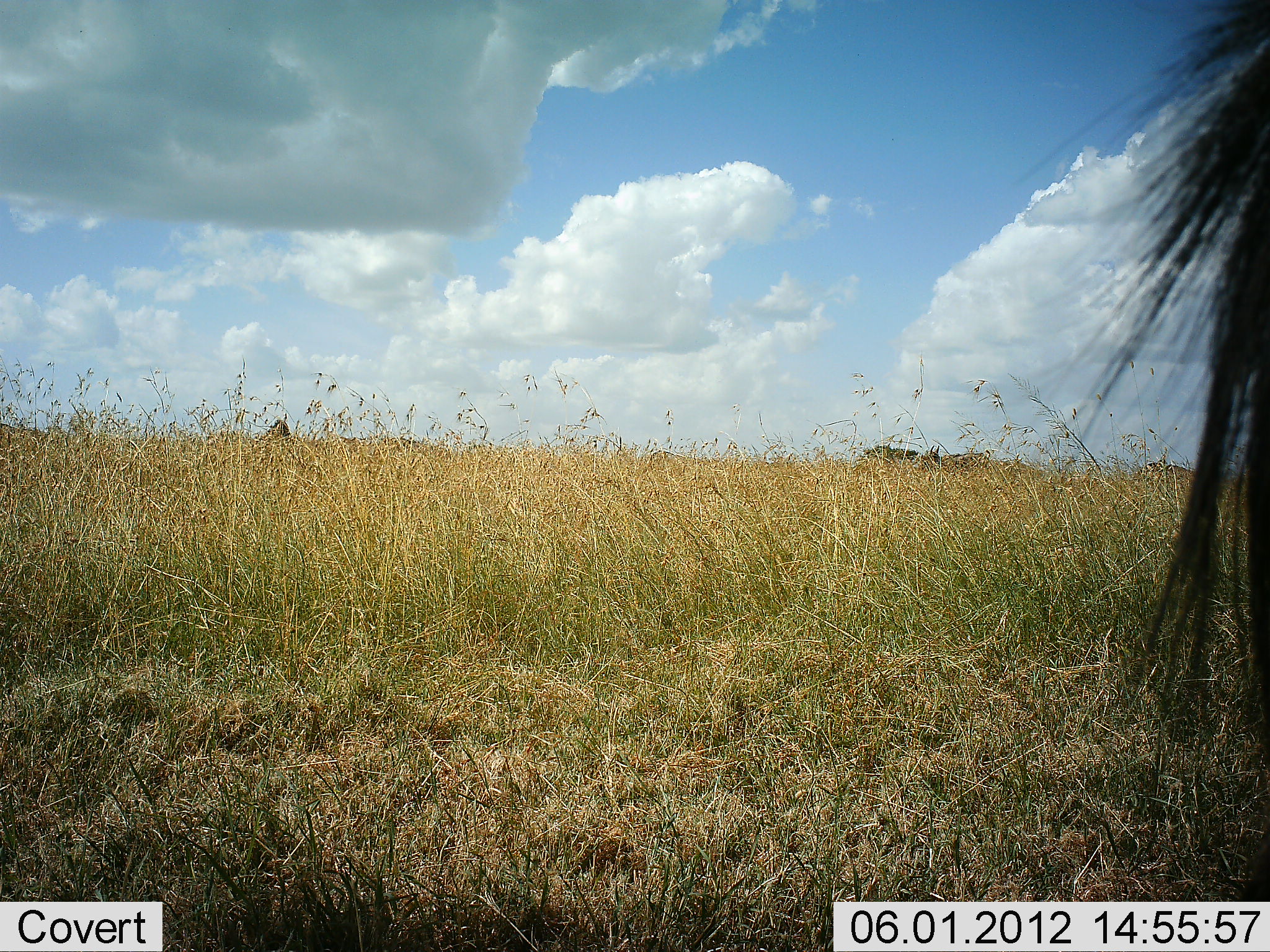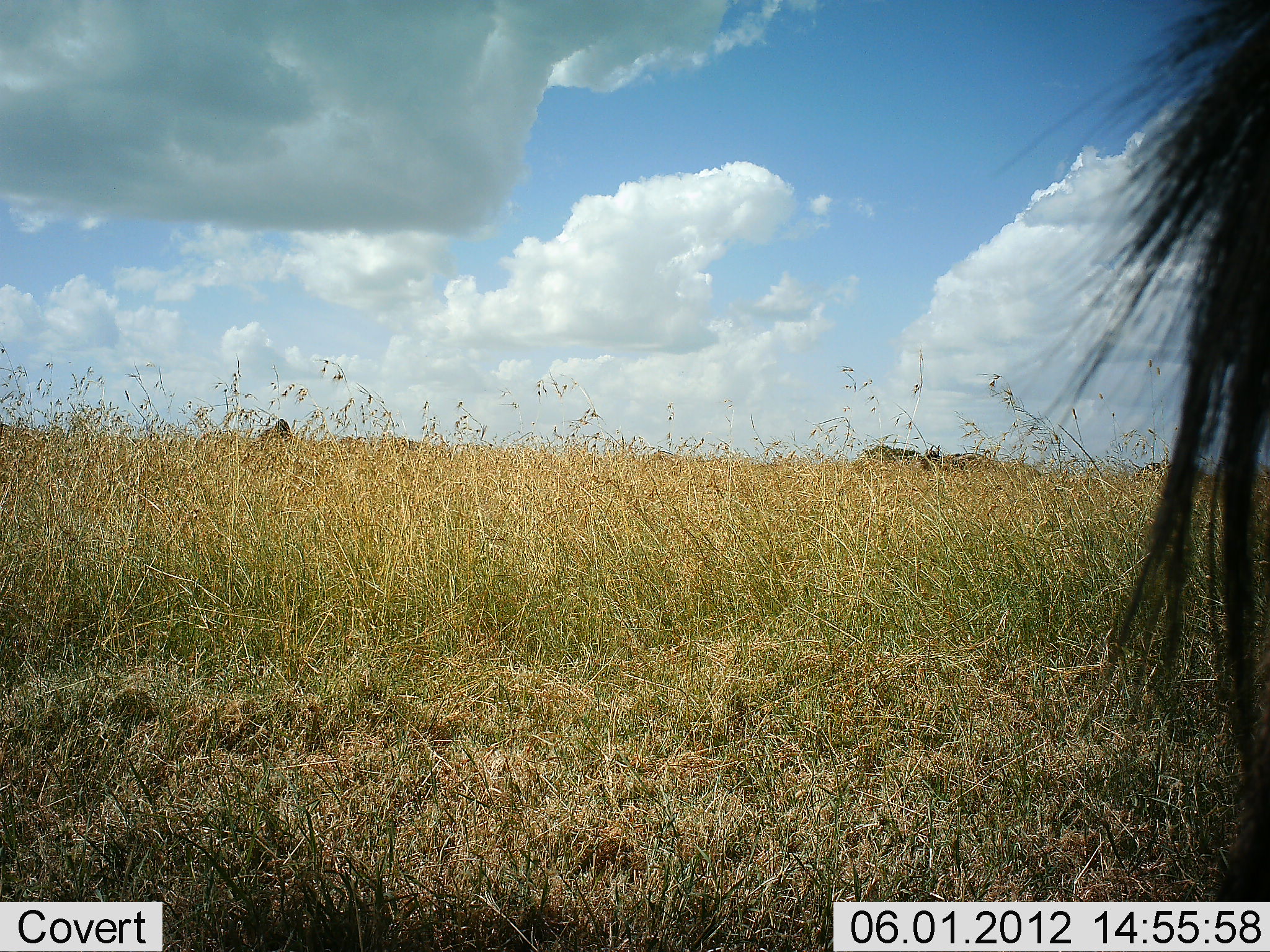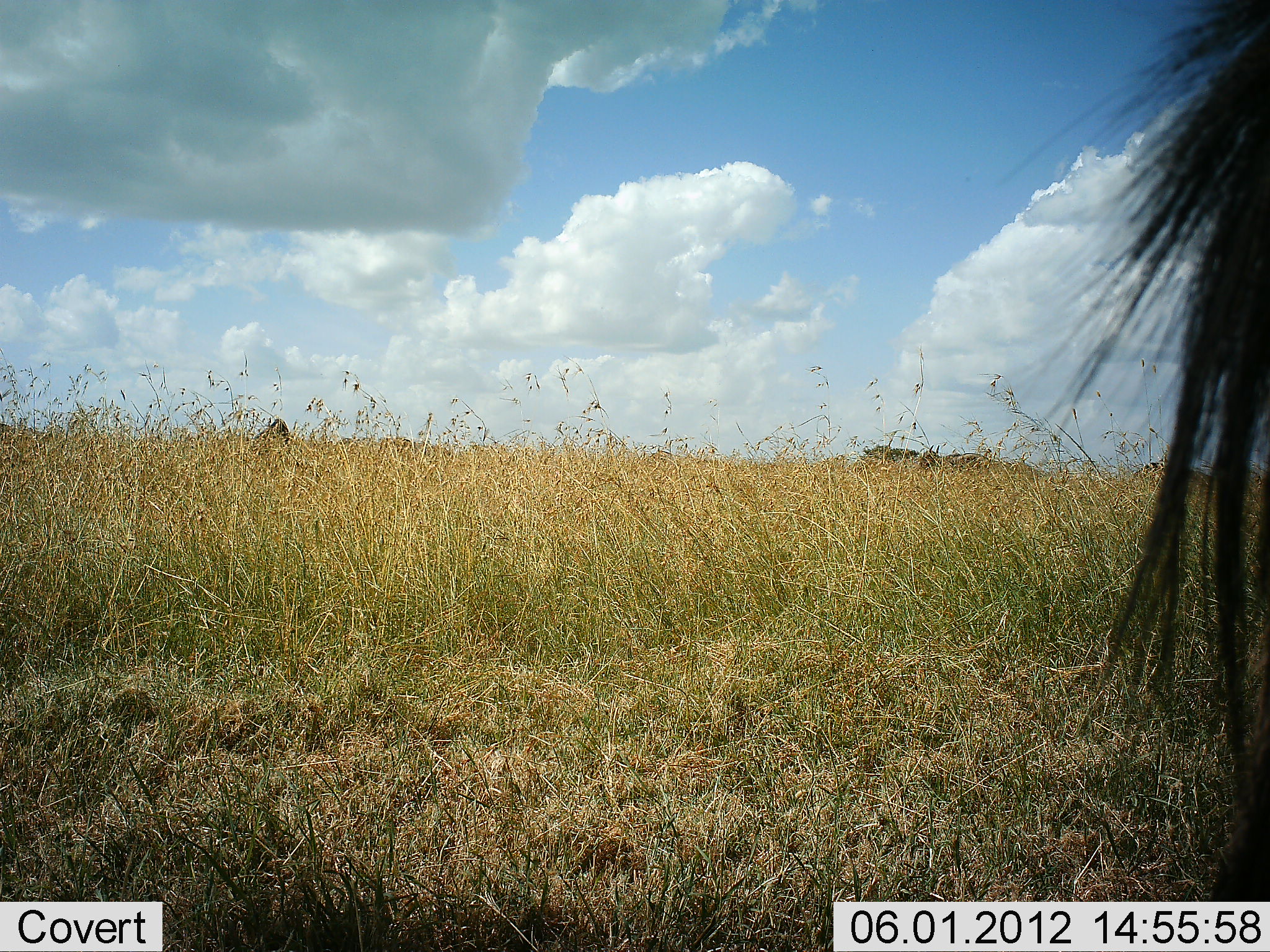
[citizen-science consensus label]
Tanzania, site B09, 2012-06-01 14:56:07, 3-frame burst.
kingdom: Animalia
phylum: Chordata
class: Mammalia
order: Artiodactyla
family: Bovidae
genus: Connochaetes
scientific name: Connochaetes taurinus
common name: blue wildebeest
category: wildebeest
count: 4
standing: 89%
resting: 11%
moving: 0%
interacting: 0%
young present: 0%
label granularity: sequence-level